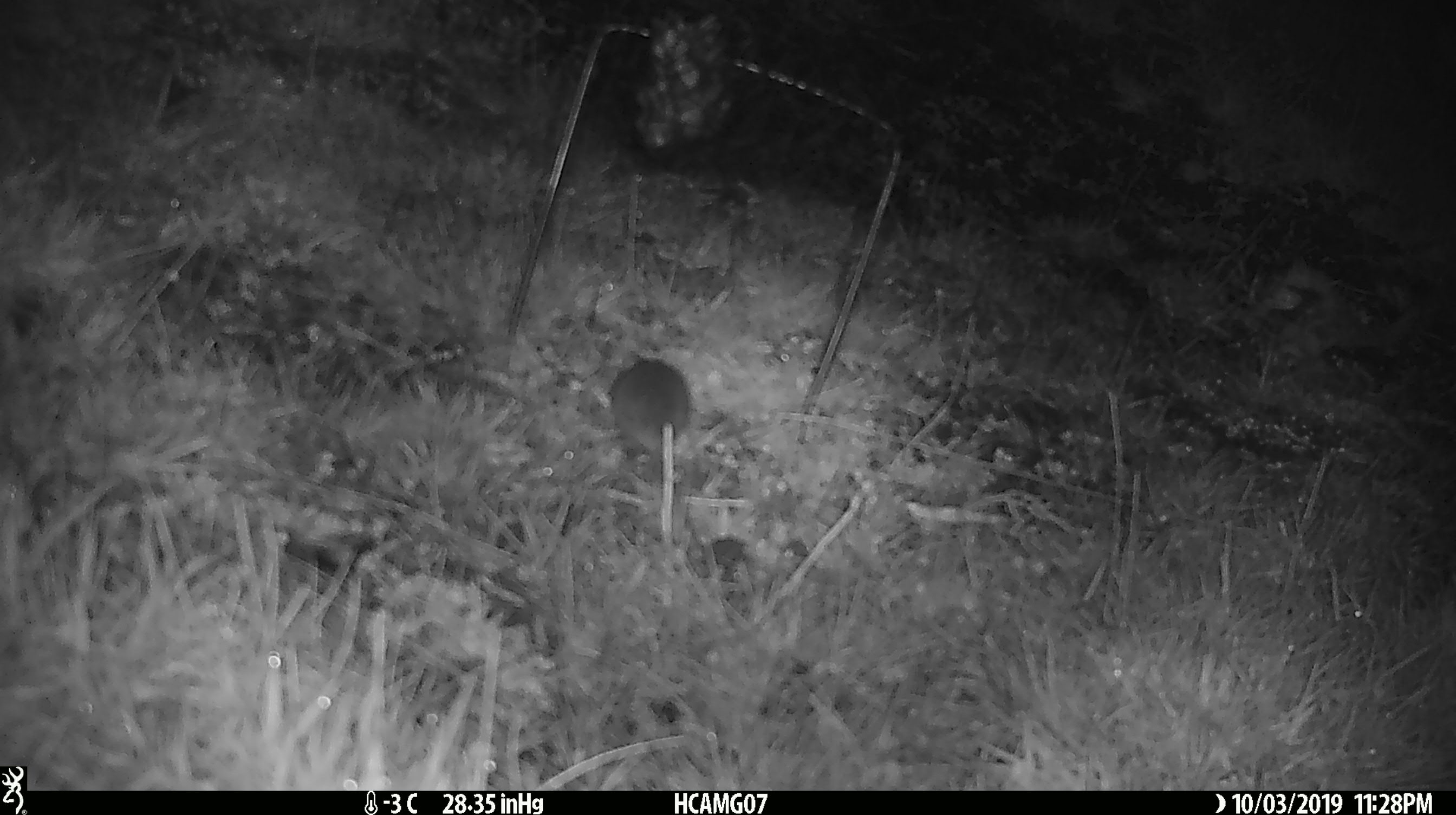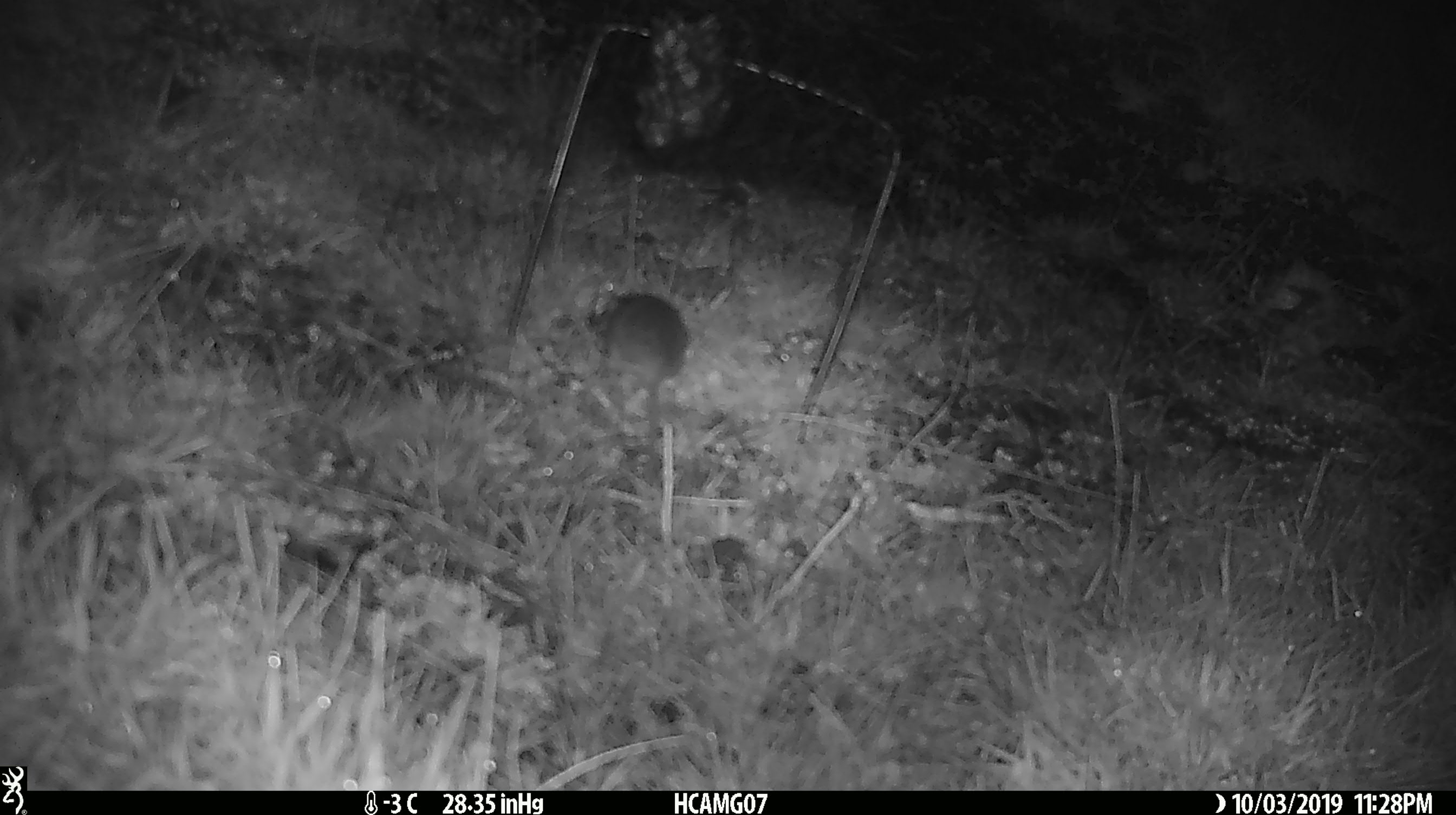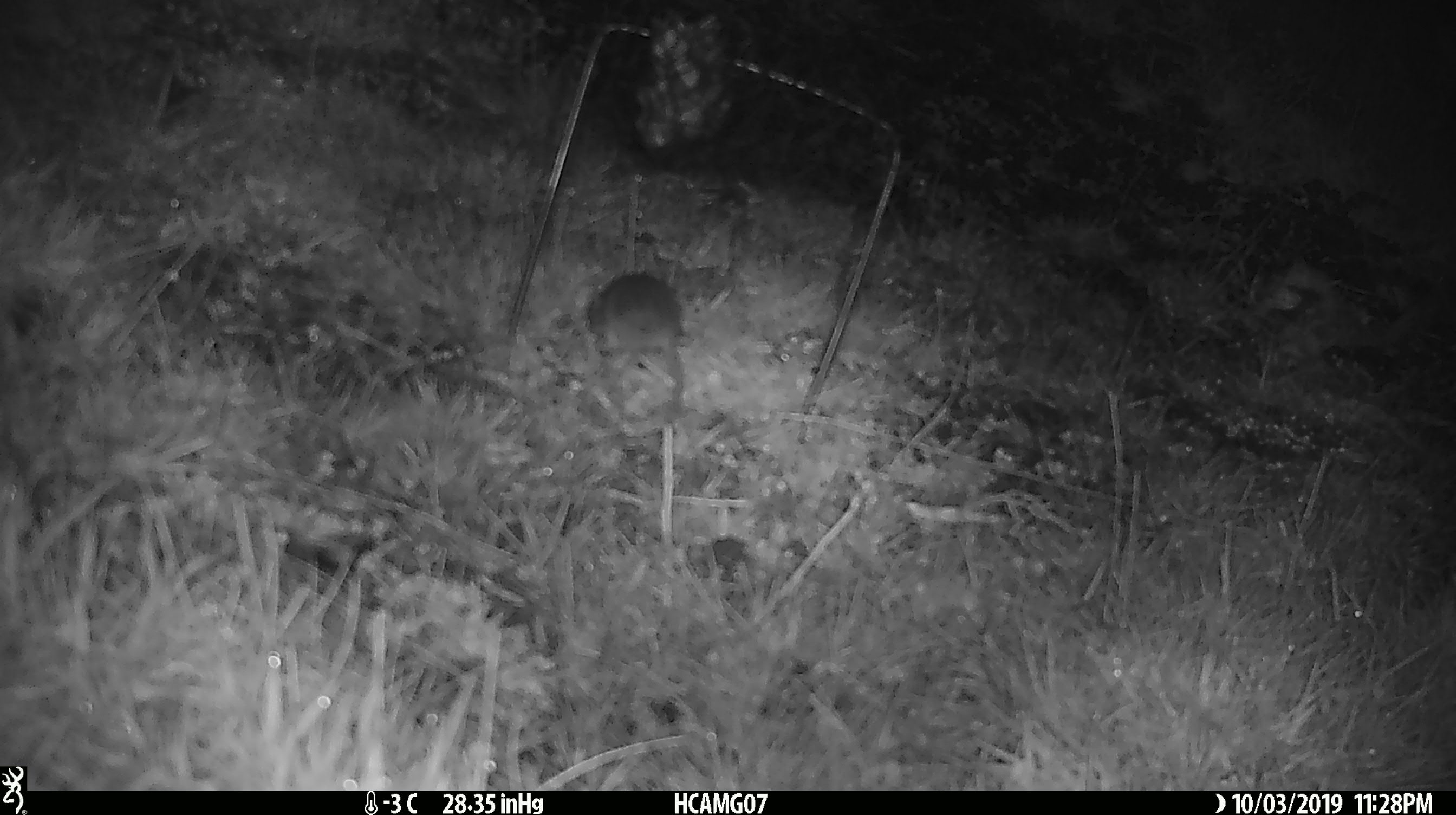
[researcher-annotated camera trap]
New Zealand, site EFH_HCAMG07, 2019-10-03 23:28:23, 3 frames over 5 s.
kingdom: Animalia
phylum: Chordata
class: Mammalia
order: Rodentia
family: Muridae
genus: Mus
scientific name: Mus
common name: mouse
Mouse (Mus).